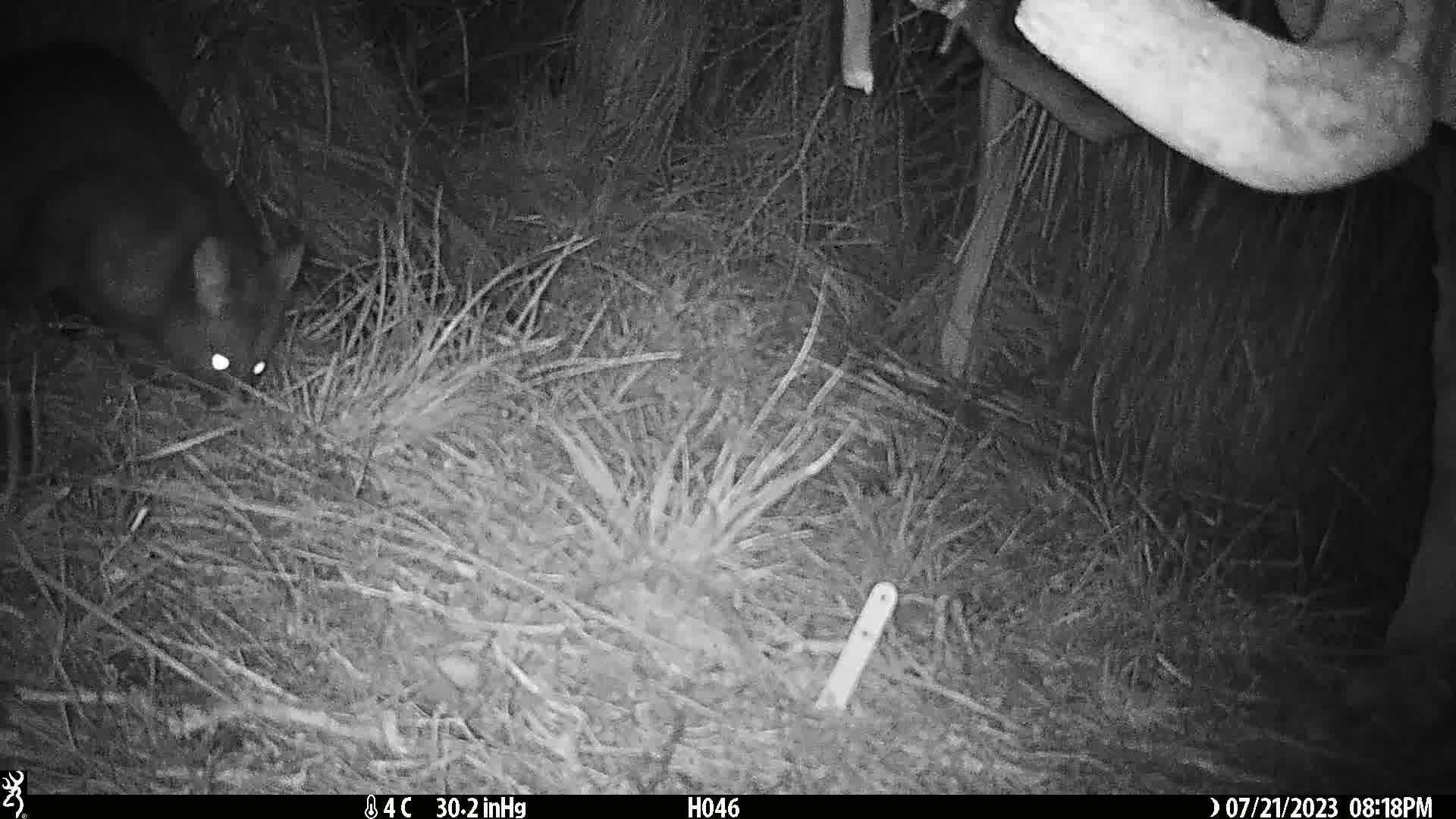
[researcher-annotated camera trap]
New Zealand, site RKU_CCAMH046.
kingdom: Animalia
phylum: Chordata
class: Mammalia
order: Diprotodontia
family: Phalangeridae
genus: Trichosurus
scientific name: Trichosurus vulpecula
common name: common brushtail possum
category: possum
Possum (common brushtail possum) (Trichosurus vulpecula).